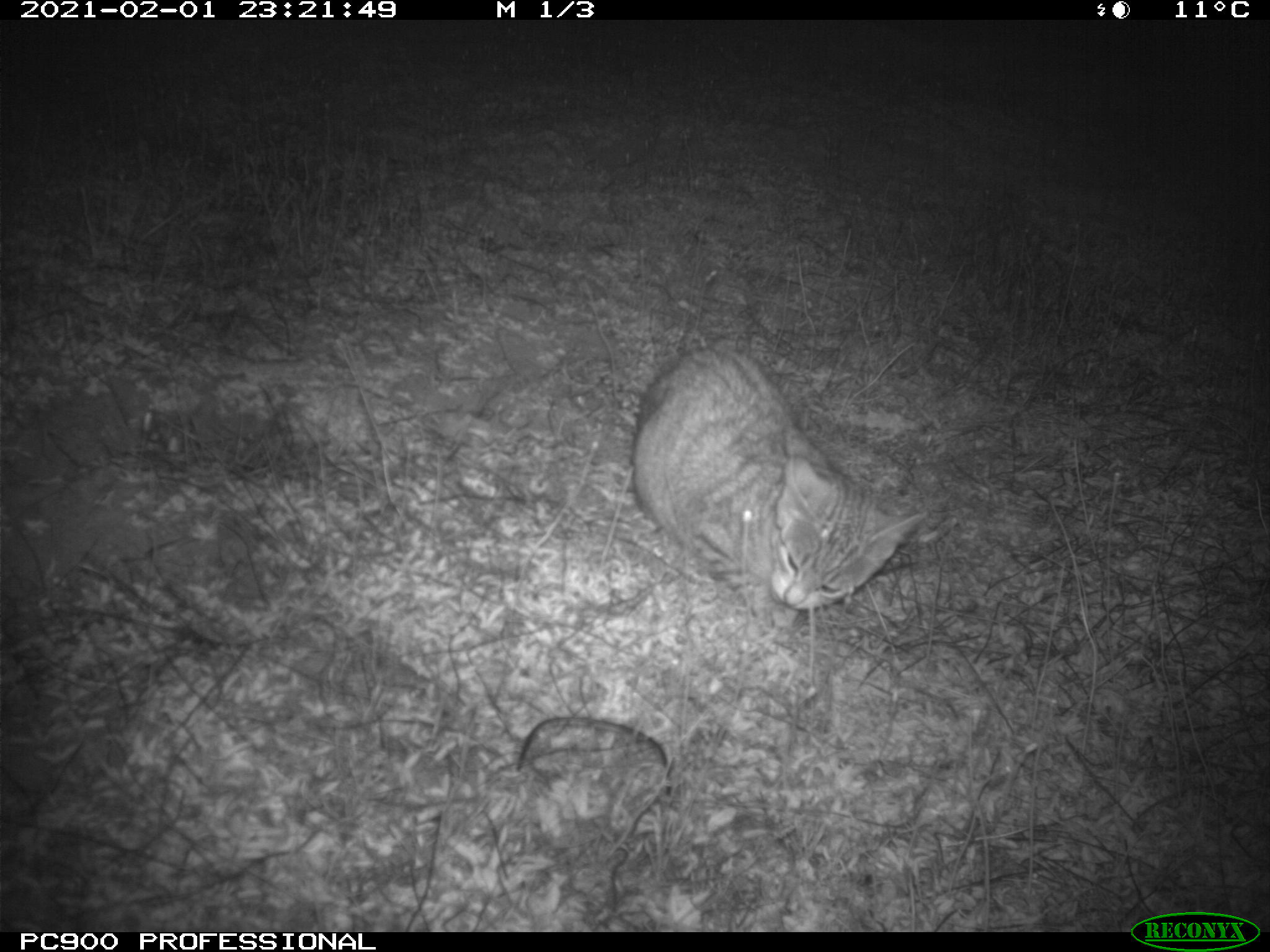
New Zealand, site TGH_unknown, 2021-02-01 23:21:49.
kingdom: Animalia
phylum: Chordata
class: Mammalia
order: Carnivora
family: Felidae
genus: Felis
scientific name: Felis catus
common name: domestic cat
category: cat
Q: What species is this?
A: Cat (domestic cat) (Felis catus).